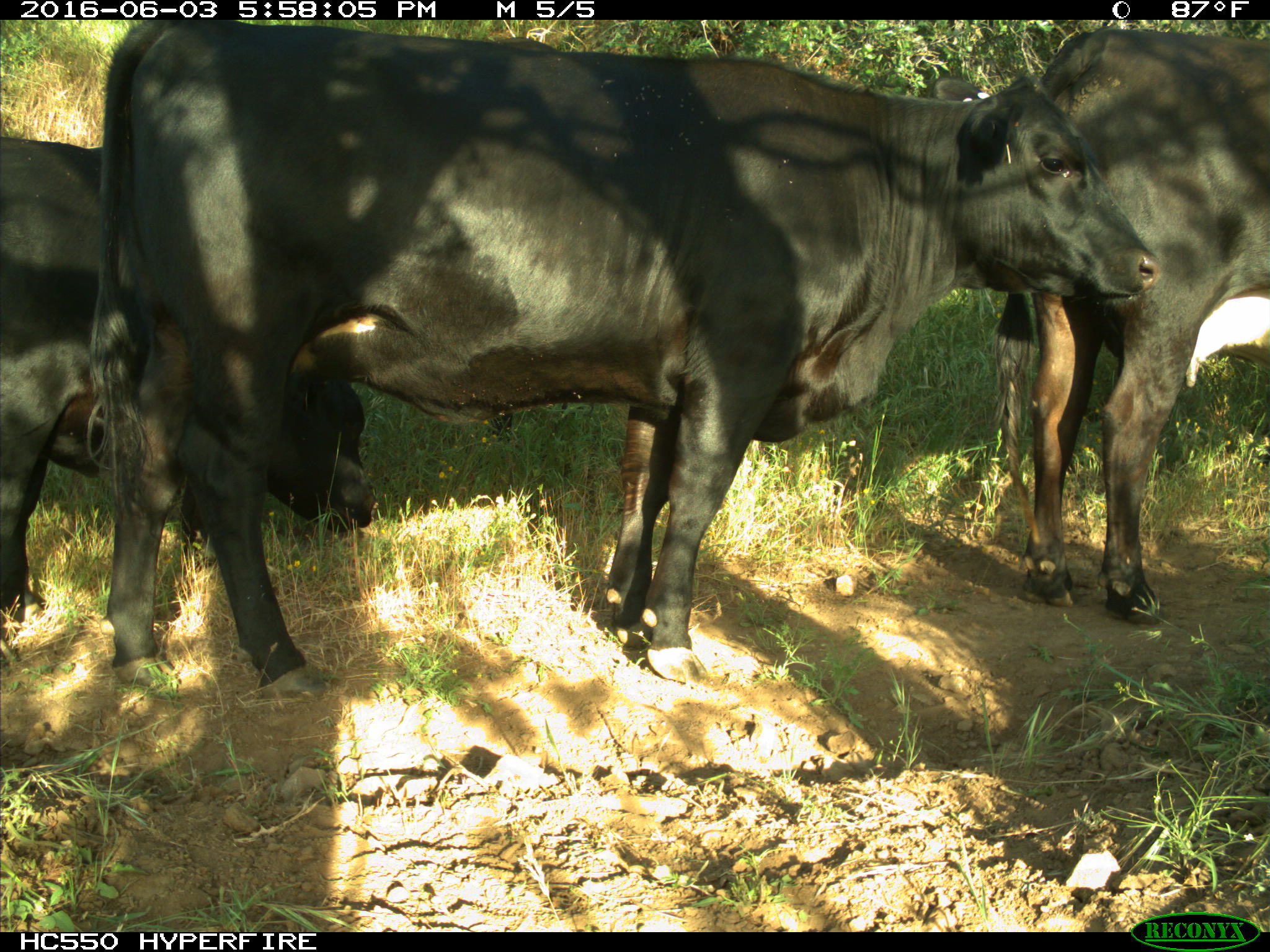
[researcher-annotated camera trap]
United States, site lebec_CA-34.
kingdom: Animalia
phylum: Chordata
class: Mammalia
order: Artiodactyla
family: Bovidae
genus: Bos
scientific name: Bos taurus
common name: domestic cow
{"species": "Bos taurus (domestic cow)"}